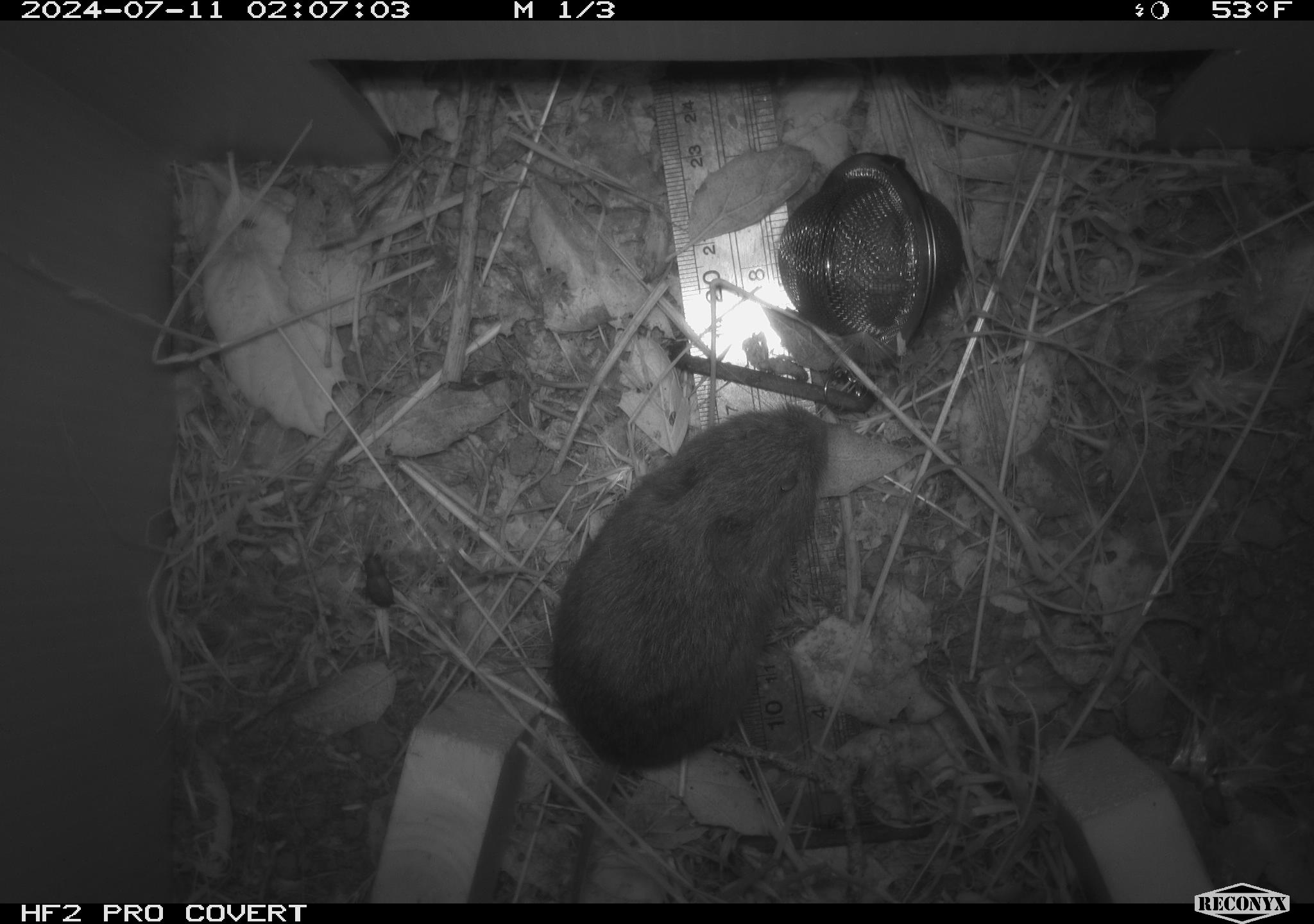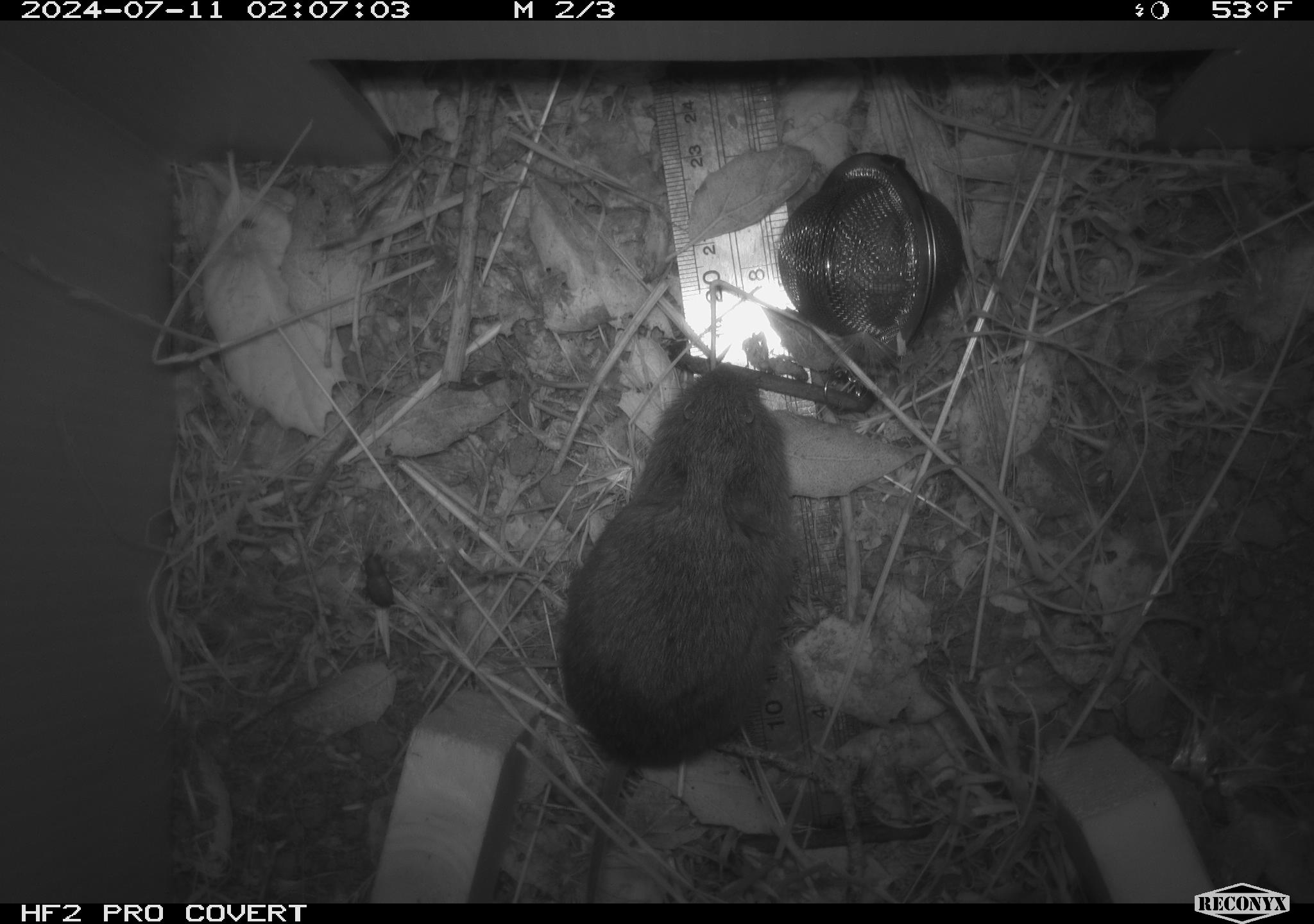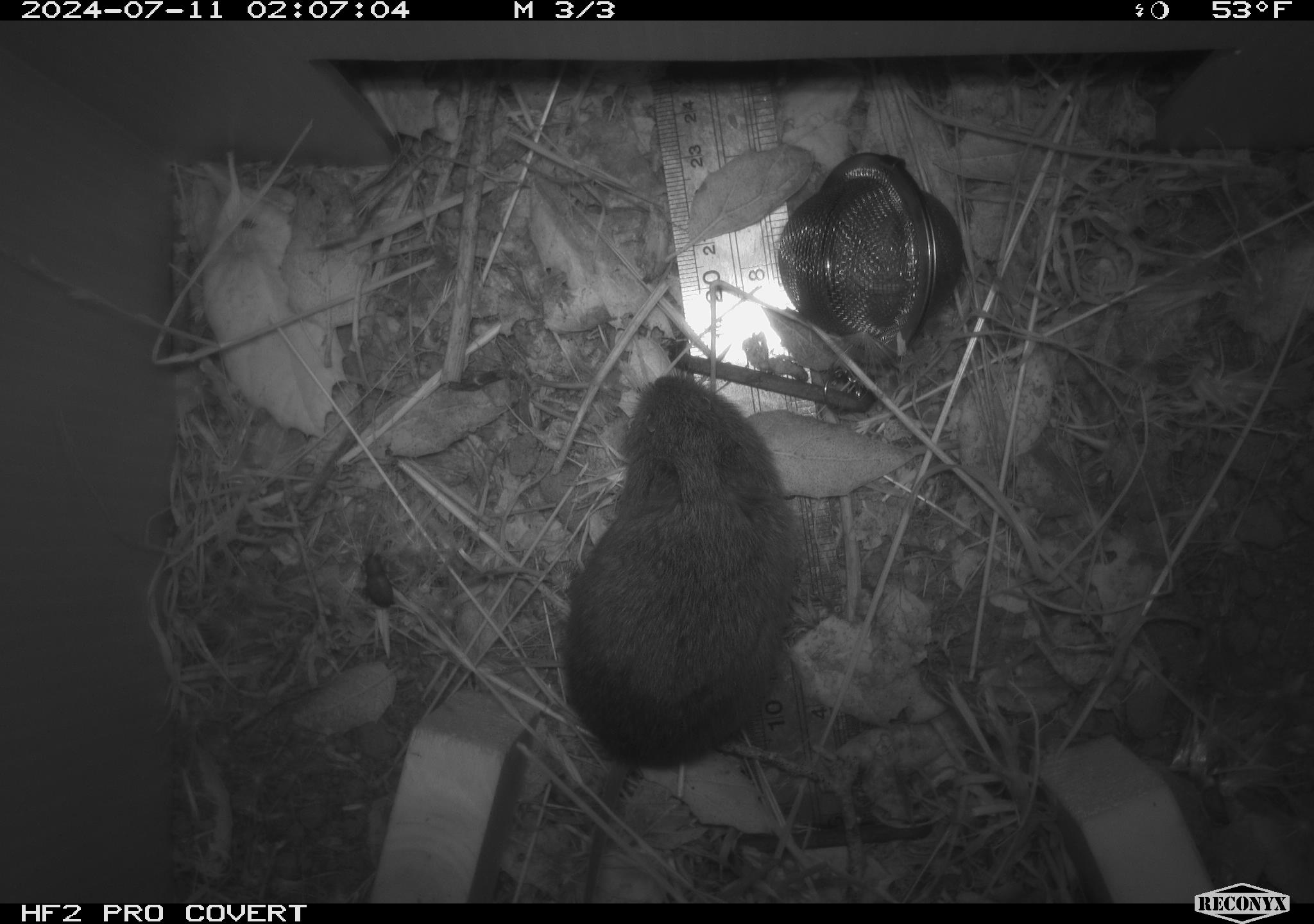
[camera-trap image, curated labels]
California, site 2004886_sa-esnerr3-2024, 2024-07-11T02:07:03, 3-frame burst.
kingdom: Animalia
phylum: Chordata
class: Mammalia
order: Rodentia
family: Cricetidae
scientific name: Cricetidae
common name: hamsters, voles, lemmings, and allies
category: cricetidae family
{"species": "cricetidae family (hamsters, voles, lemmings, and allies) (Cricetidae)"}